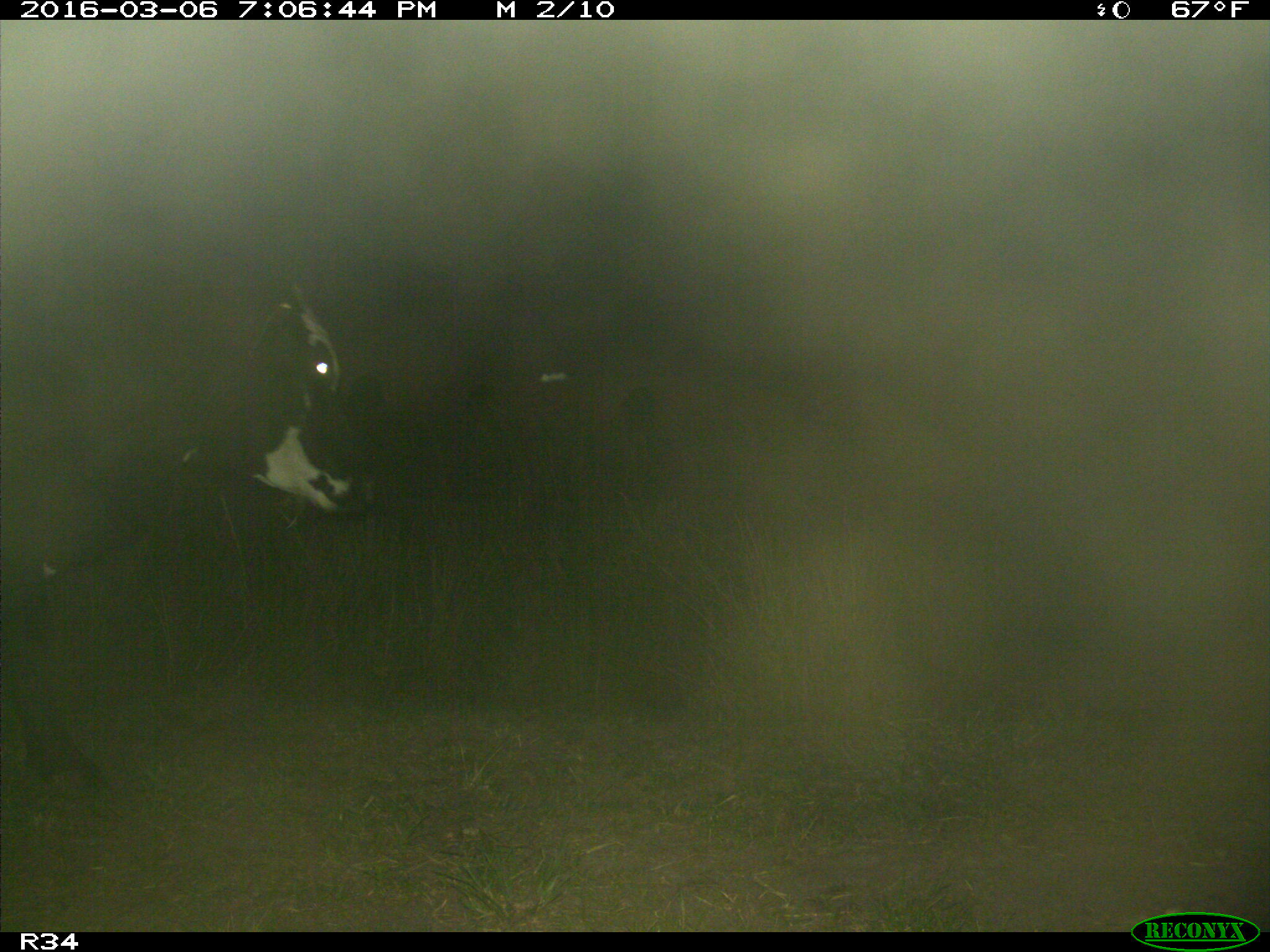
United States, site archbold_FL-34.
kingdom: Animalia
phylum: Chordata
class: Mammalia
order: Artiodactyla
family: Bovidae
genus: Bos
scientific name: Bos taurus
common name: domestic cow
Bos taurus (domestic cow).